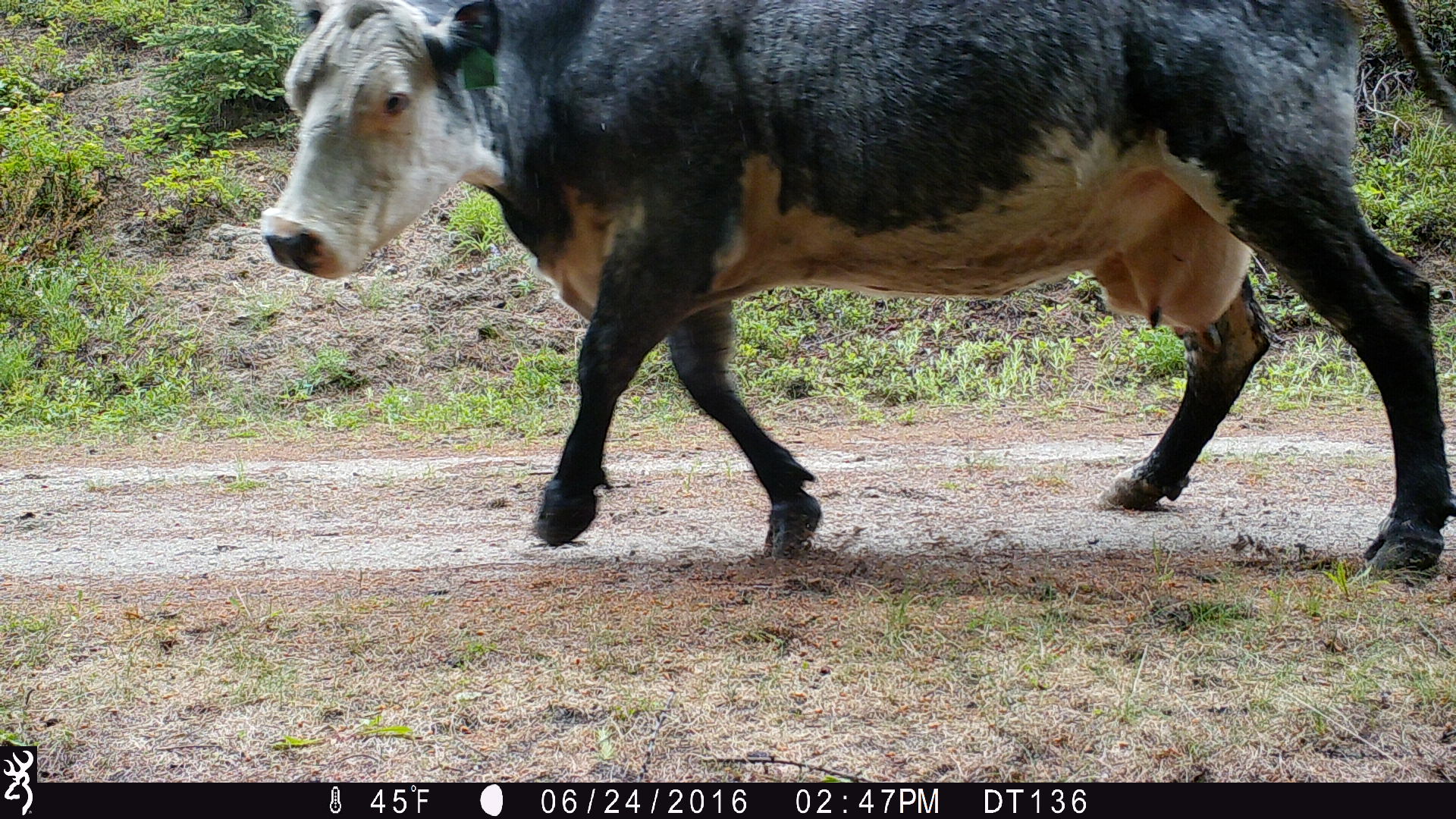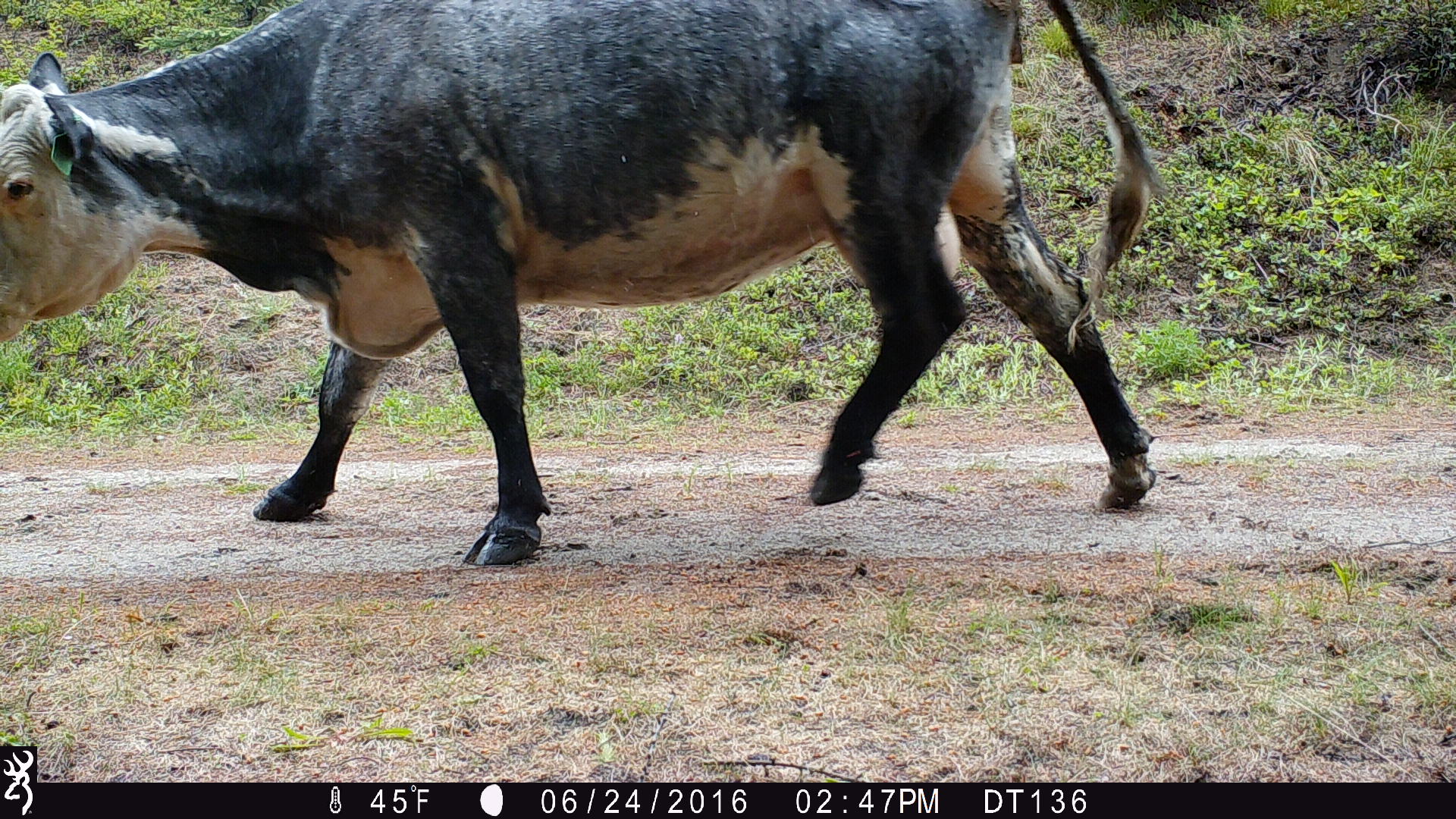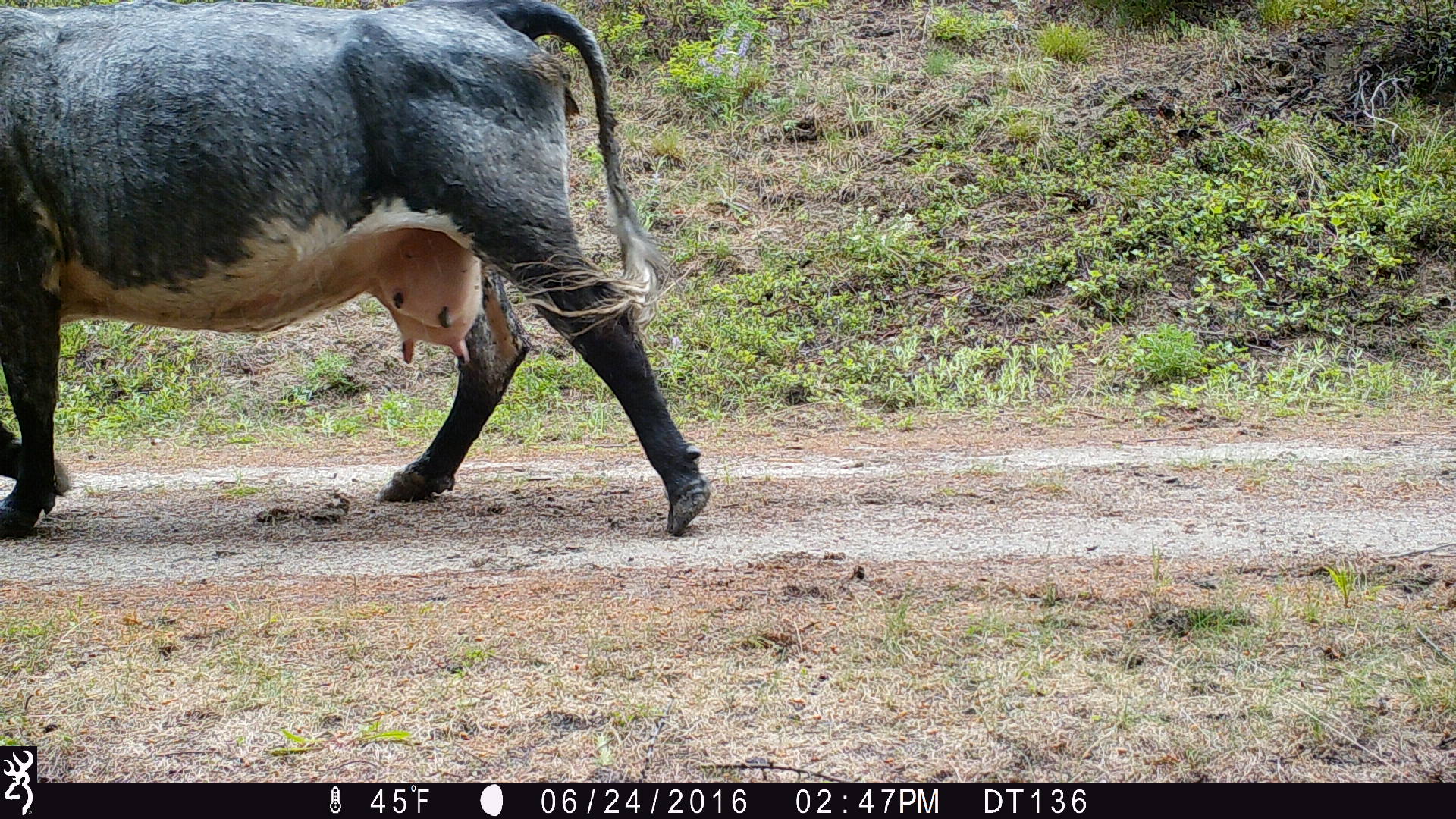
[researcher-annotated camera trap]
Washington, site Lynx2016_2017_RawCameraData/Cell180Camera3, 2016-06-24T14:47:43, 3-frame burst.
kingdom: Animalia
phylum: Chordata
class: Mammalia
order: Artiodactyla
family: Bovidae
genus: Bos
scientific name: Bos taurus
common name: domestic cattle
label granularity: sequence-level